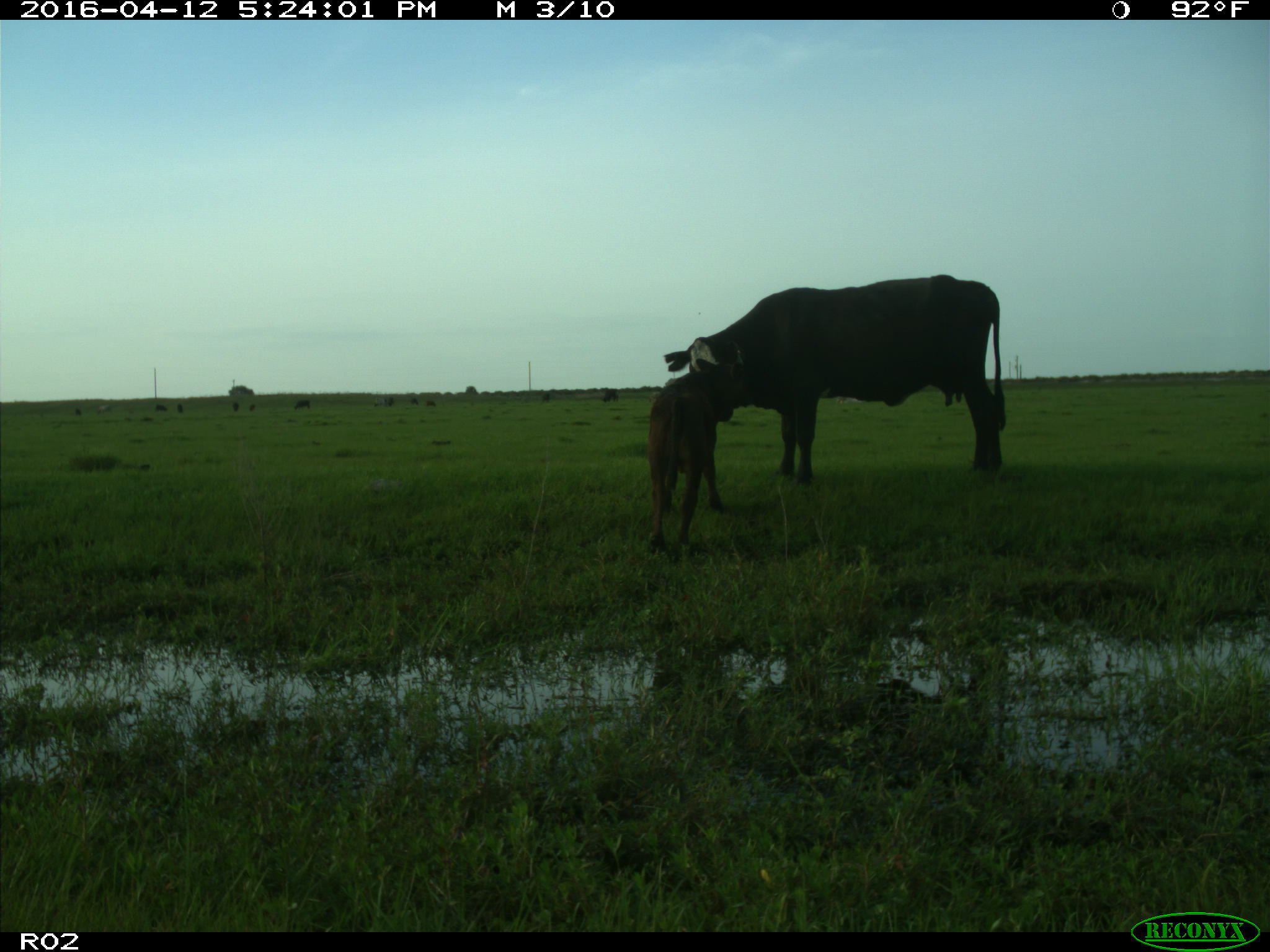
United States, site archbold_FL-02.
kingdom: Animalia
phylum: Chordata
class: Mammalia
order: Artiodactyla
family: Bovidae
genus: Bos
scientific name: Bos taurus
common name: domestic cow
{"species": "Bos taurus (domestic cow)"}